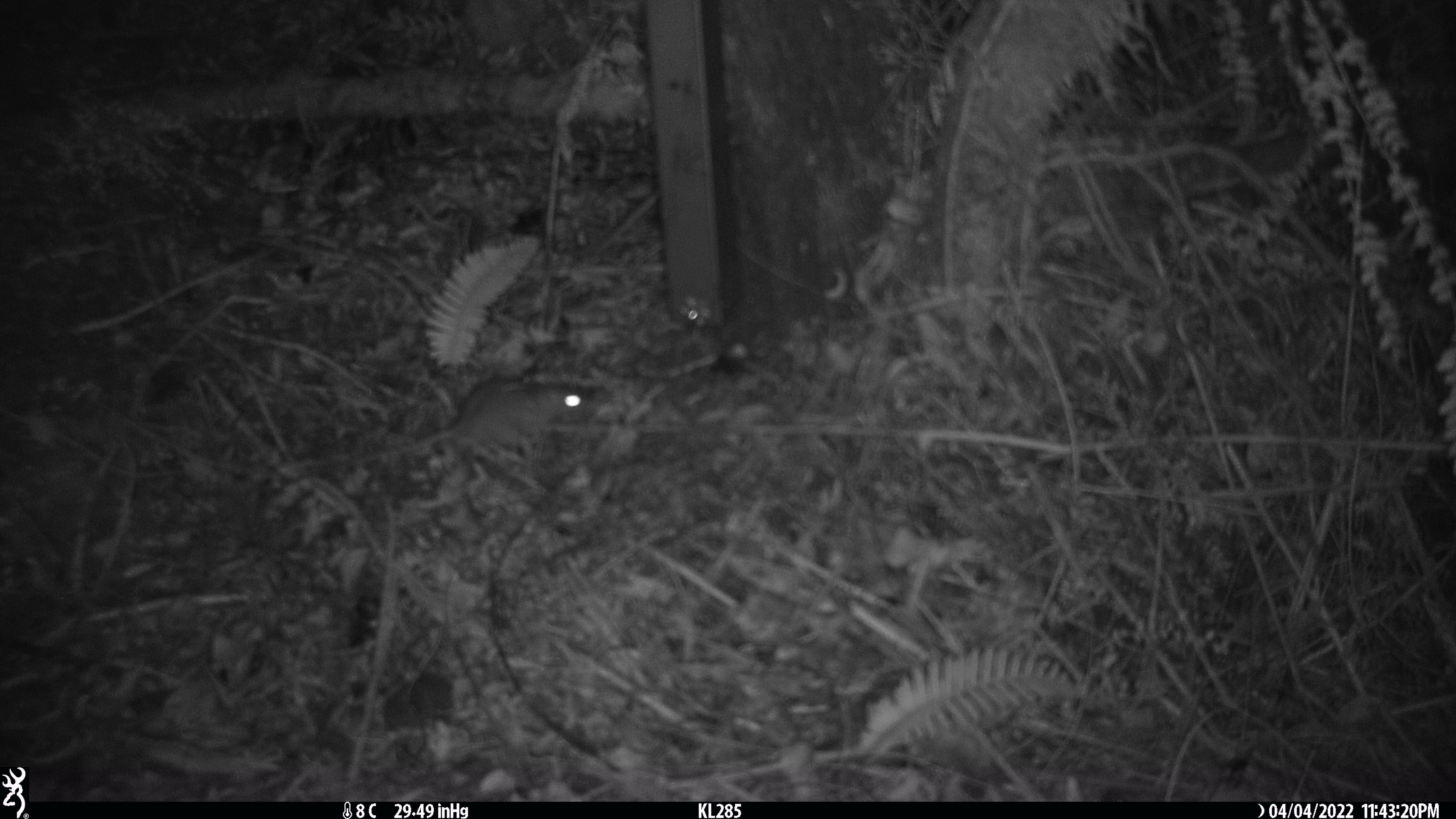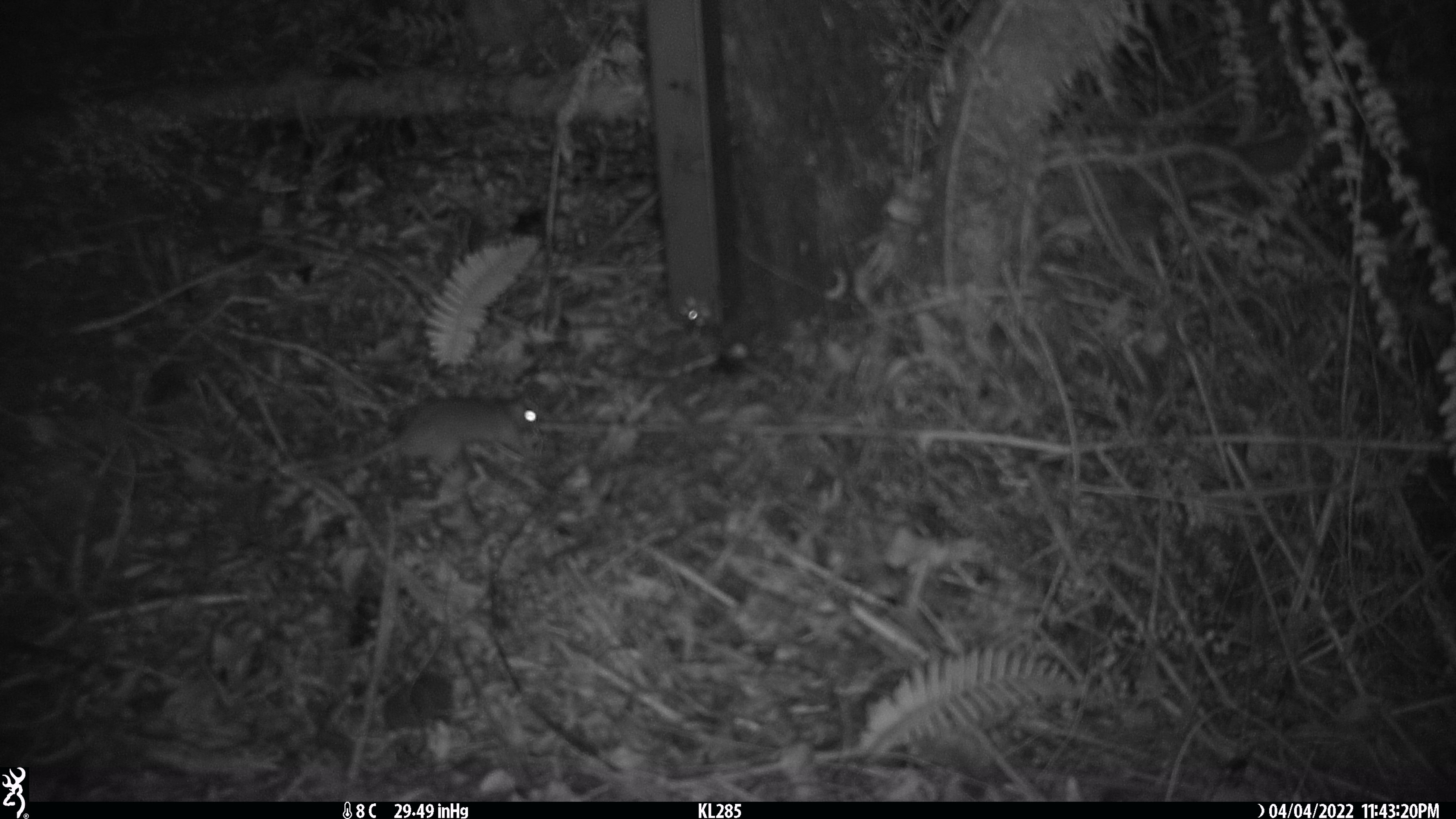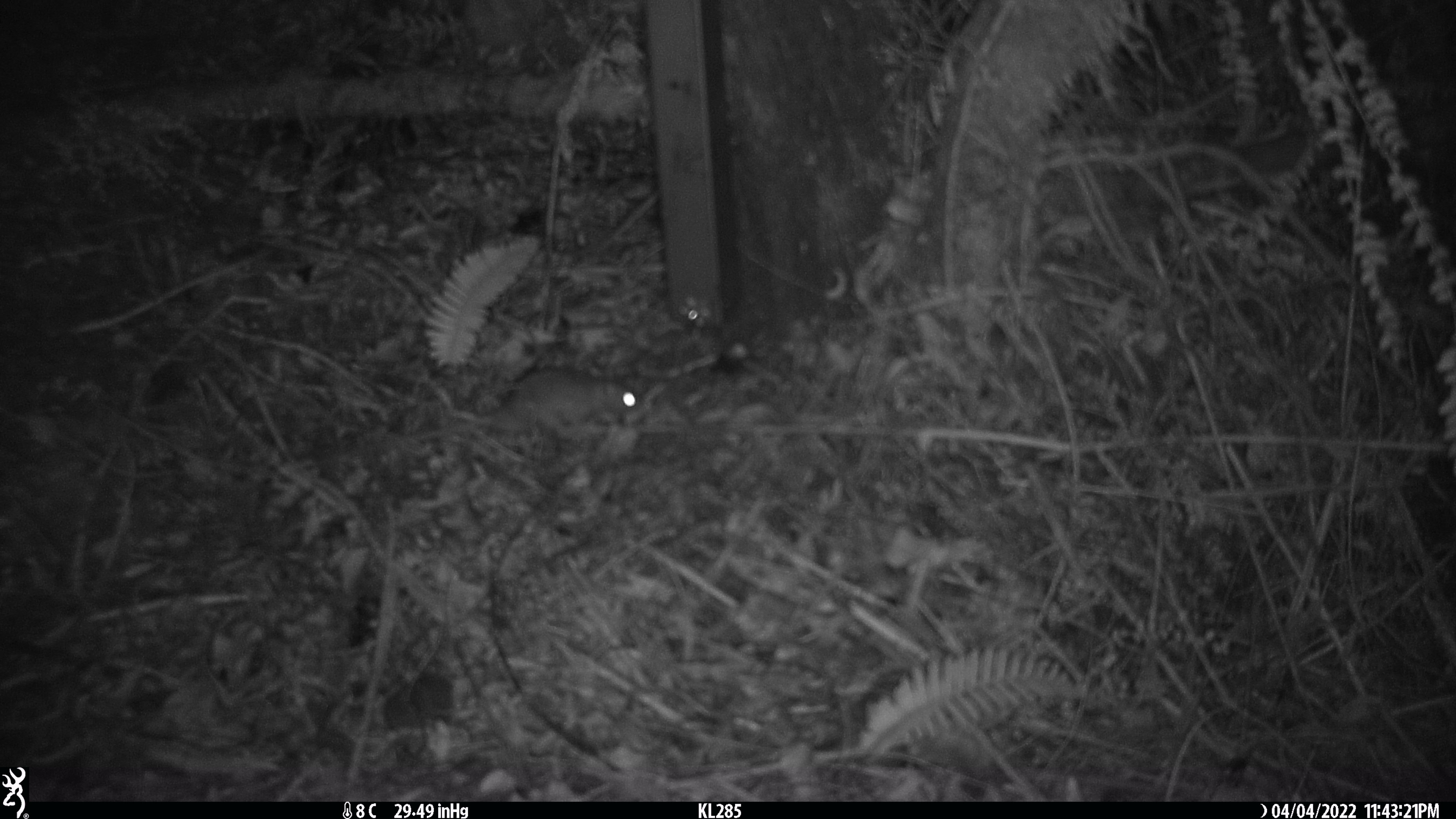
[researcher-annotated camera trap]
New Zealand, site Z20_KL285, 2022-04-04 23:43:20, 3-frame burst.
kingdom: Animalia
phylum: Chordata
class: Mammalia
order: Rodentia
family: Muridae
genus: Rattus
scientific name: Rattus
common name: rat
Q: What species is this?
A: Rat (Rattus).